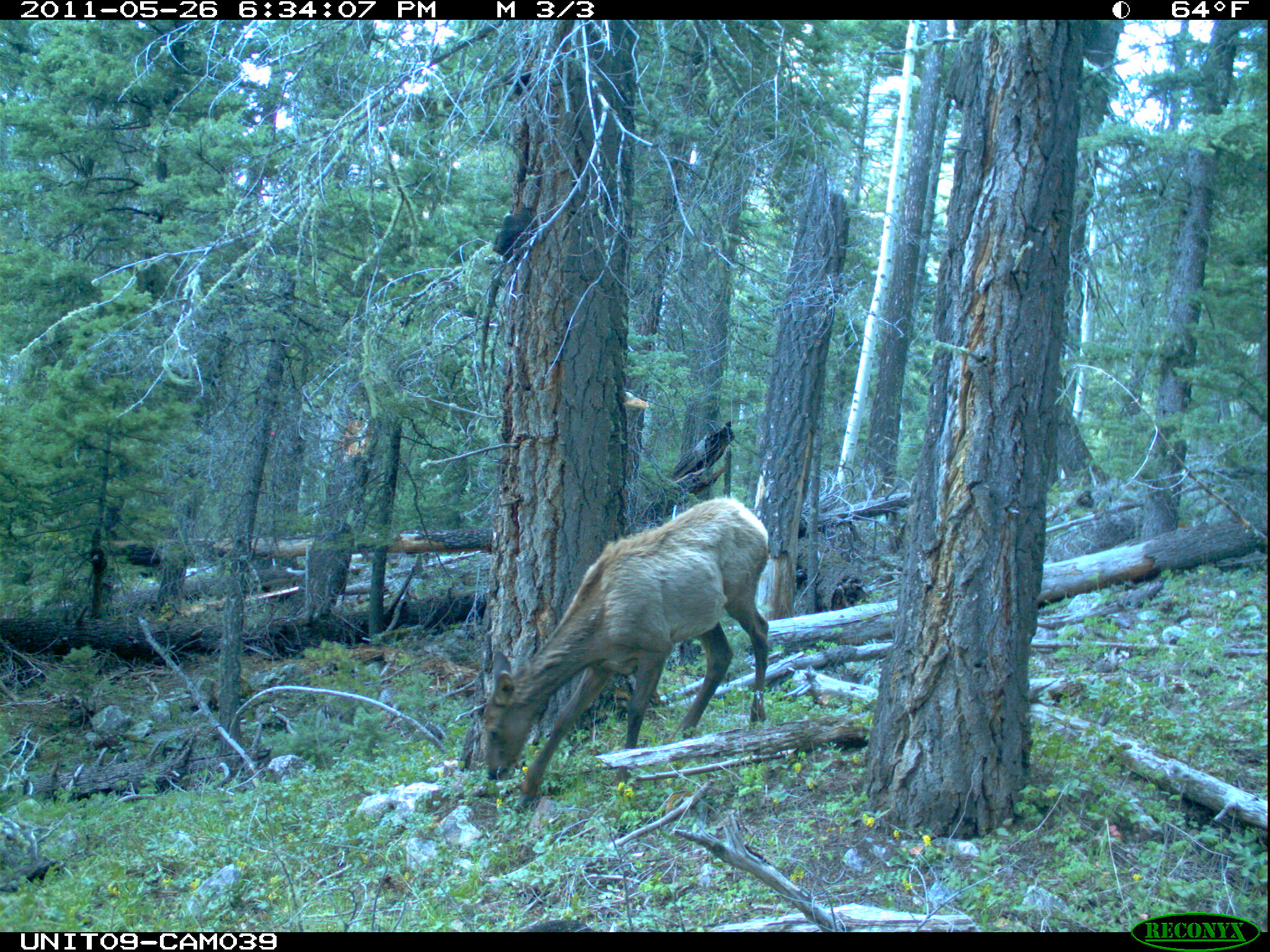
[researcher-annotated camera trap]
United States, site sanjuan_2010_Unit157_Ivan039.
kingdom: Animalia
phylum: Chordata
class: Mammalia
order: Artiodactyla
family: Cervidae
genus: Cervus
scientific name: Cervus elaphus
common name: red deer